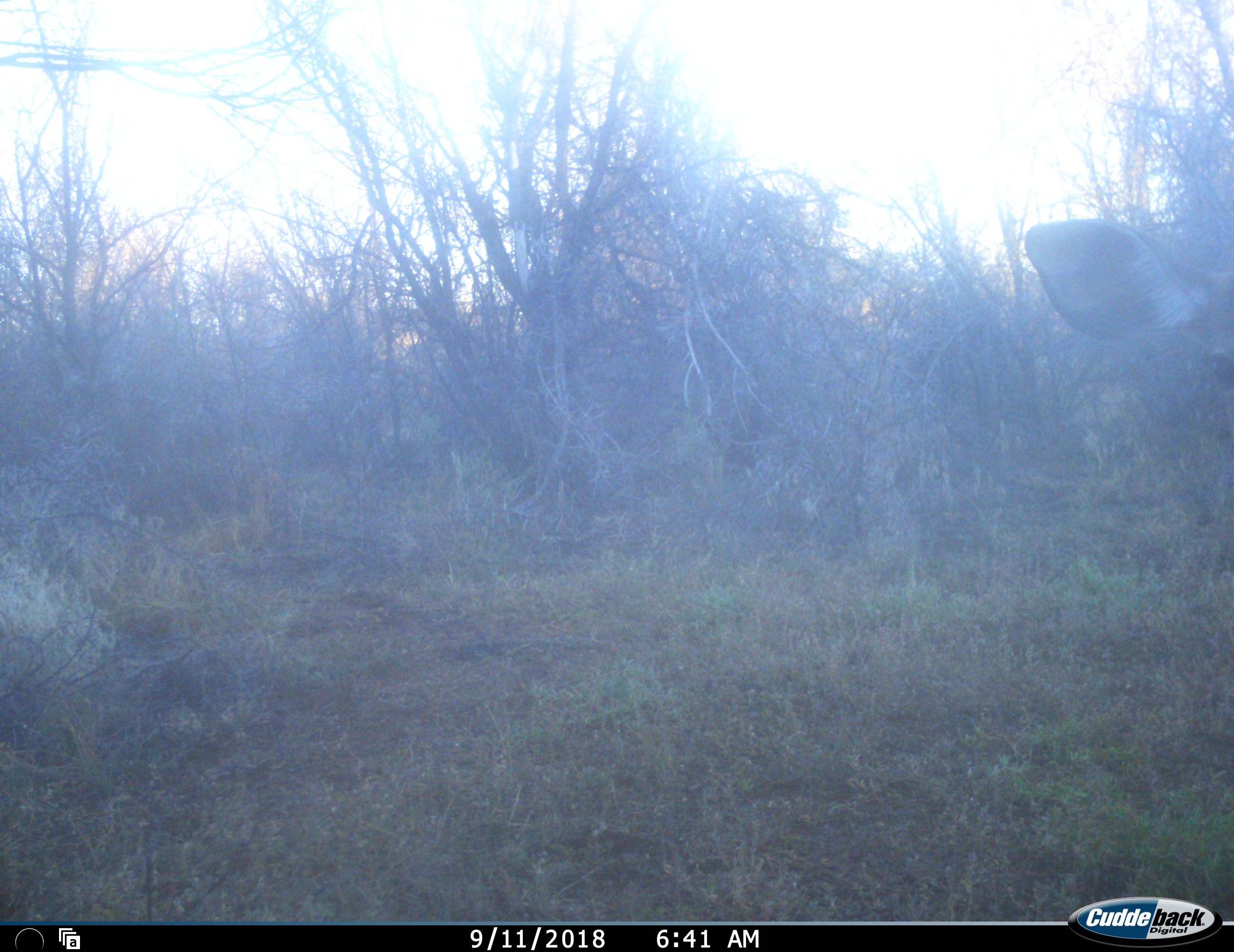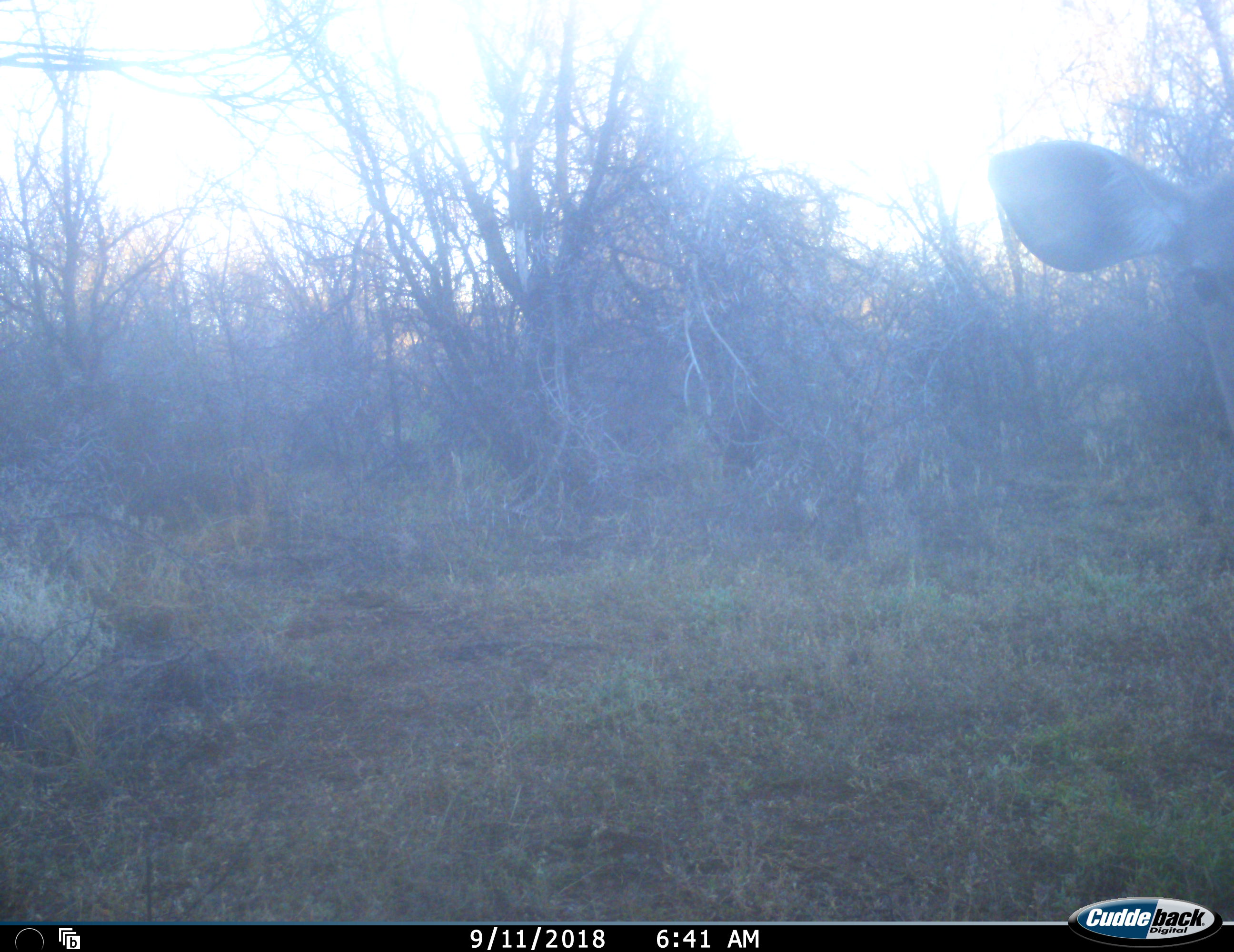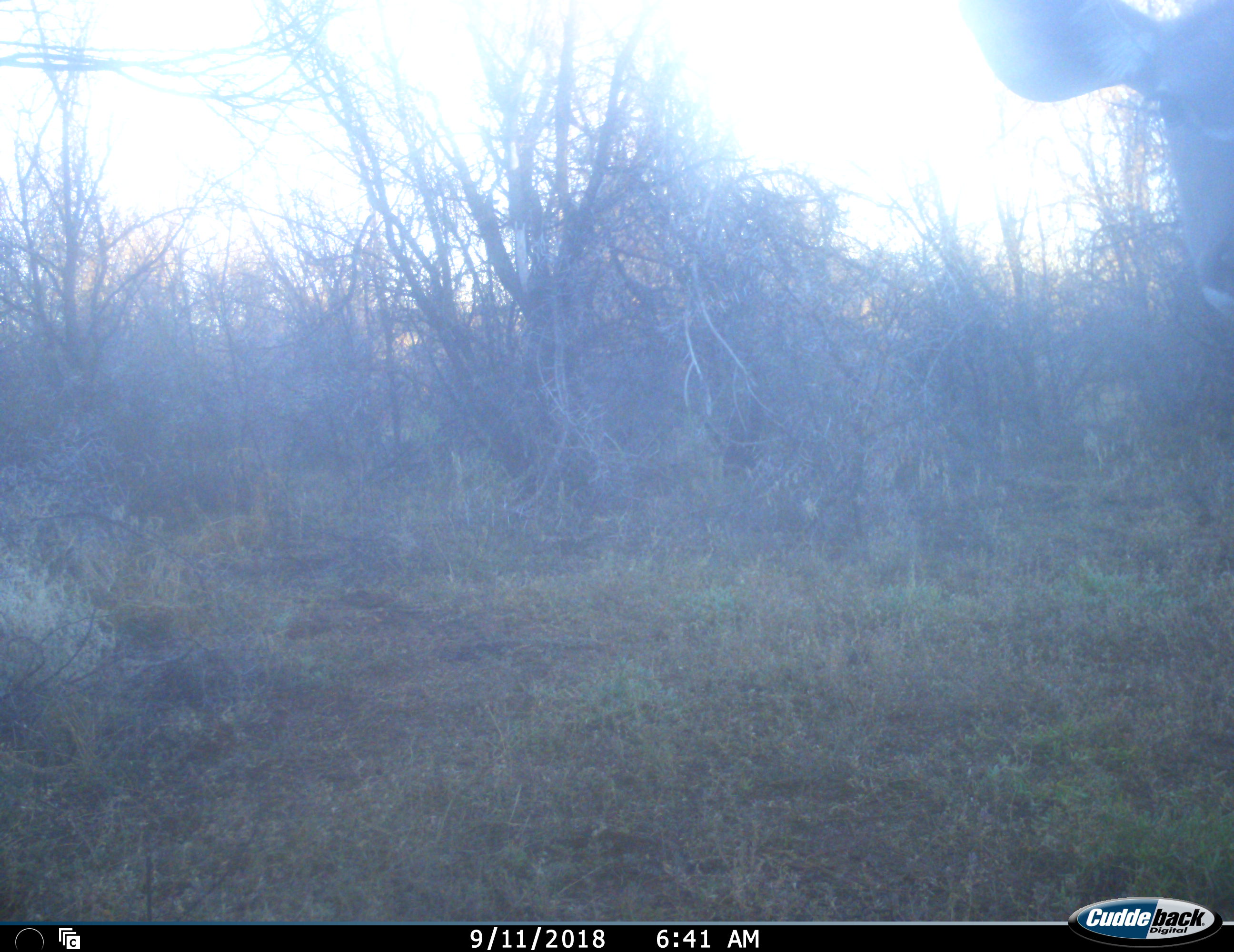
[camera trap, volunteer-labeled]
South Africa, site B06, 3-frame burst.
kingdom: Animalia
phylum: Chordata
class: Mammalia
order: Artiodactyla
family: Bovidae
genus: Tragelaphus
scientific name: Tragelaphus strepsiceros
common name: greater kudu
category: kudu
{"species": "kudu (greater kudu) (Tragelaphus strepsiceros)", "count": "1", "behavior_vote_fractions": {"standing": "57%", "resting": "0%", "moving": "43%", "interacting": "0%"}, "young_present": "0%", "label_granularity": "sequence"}